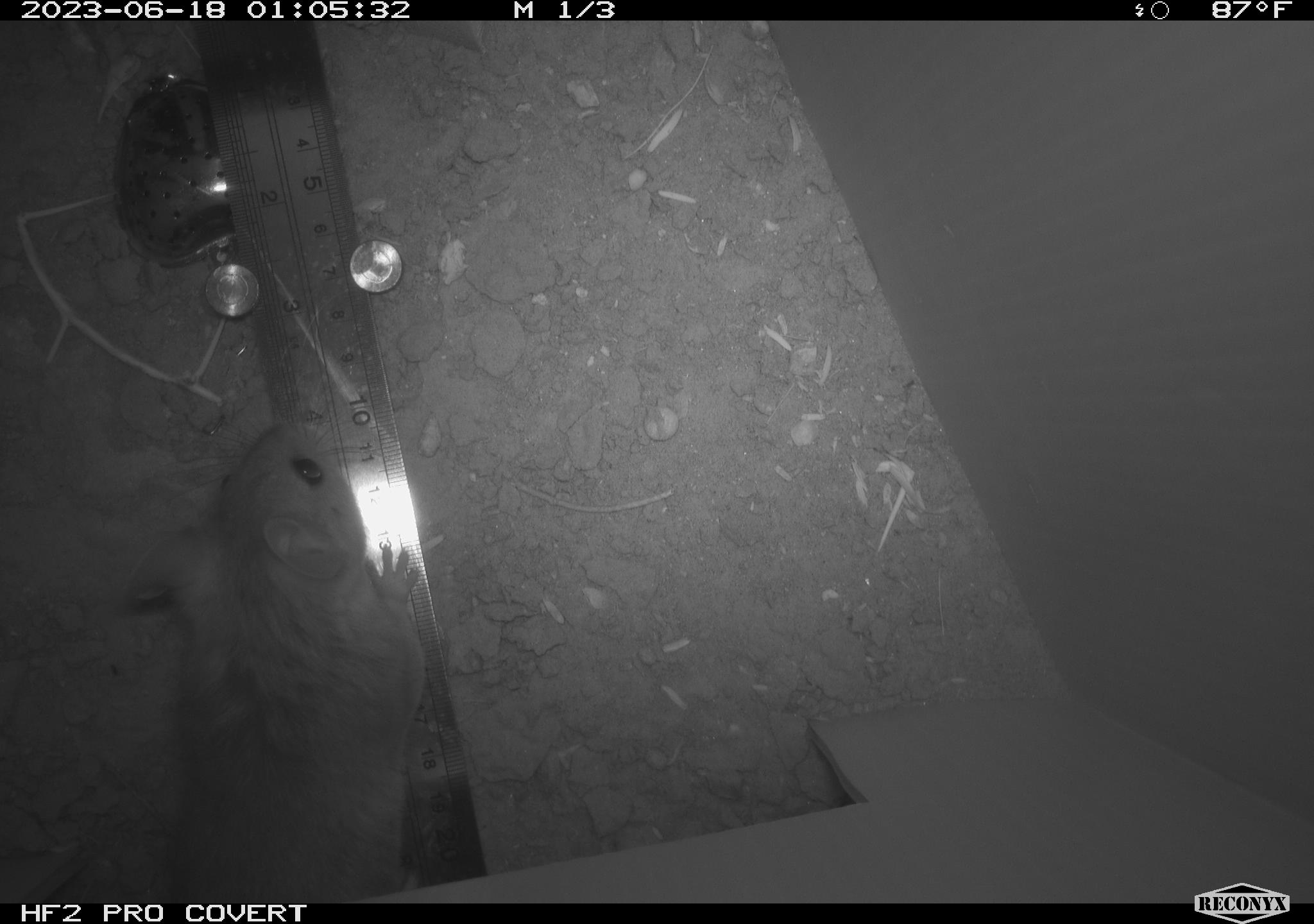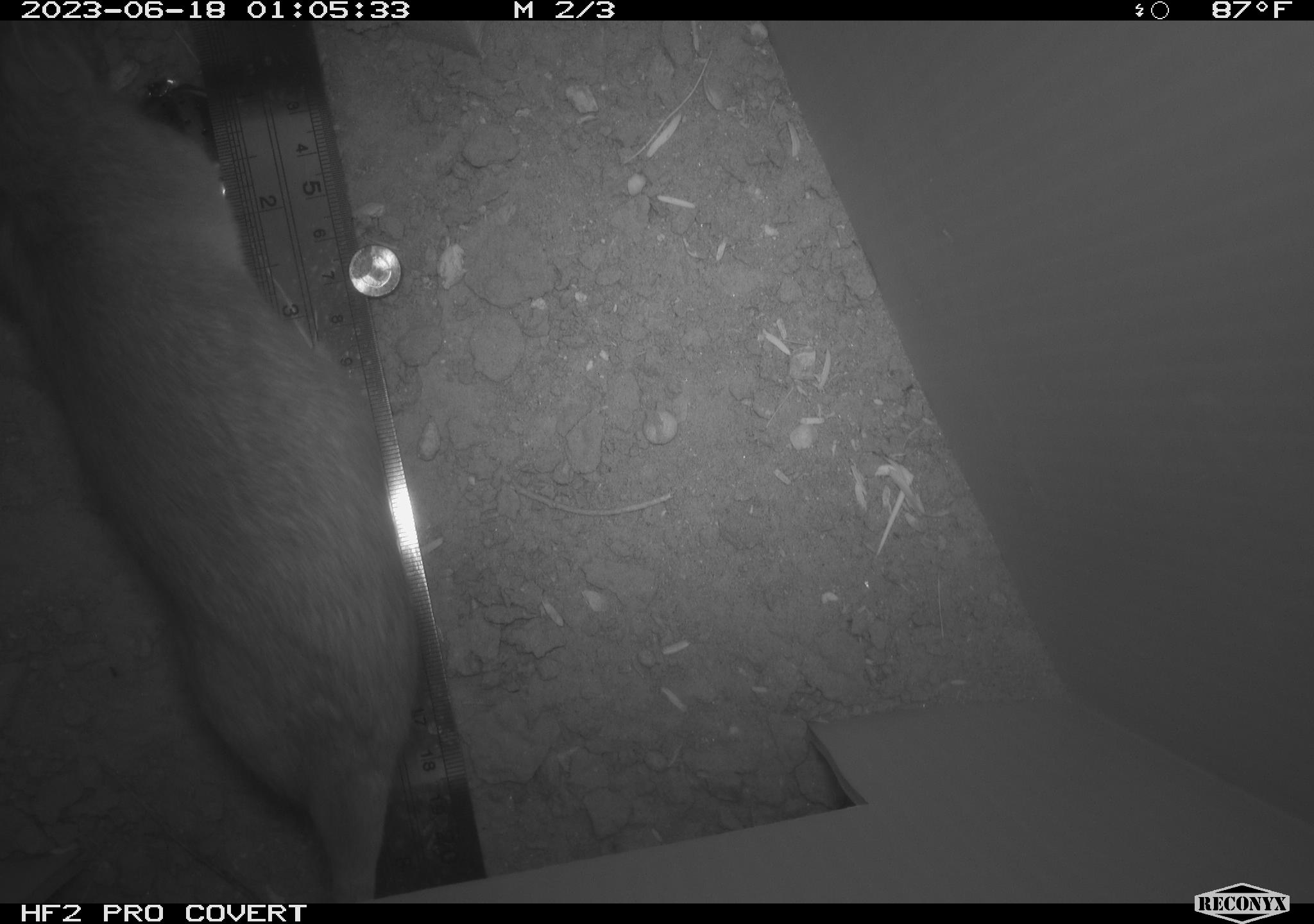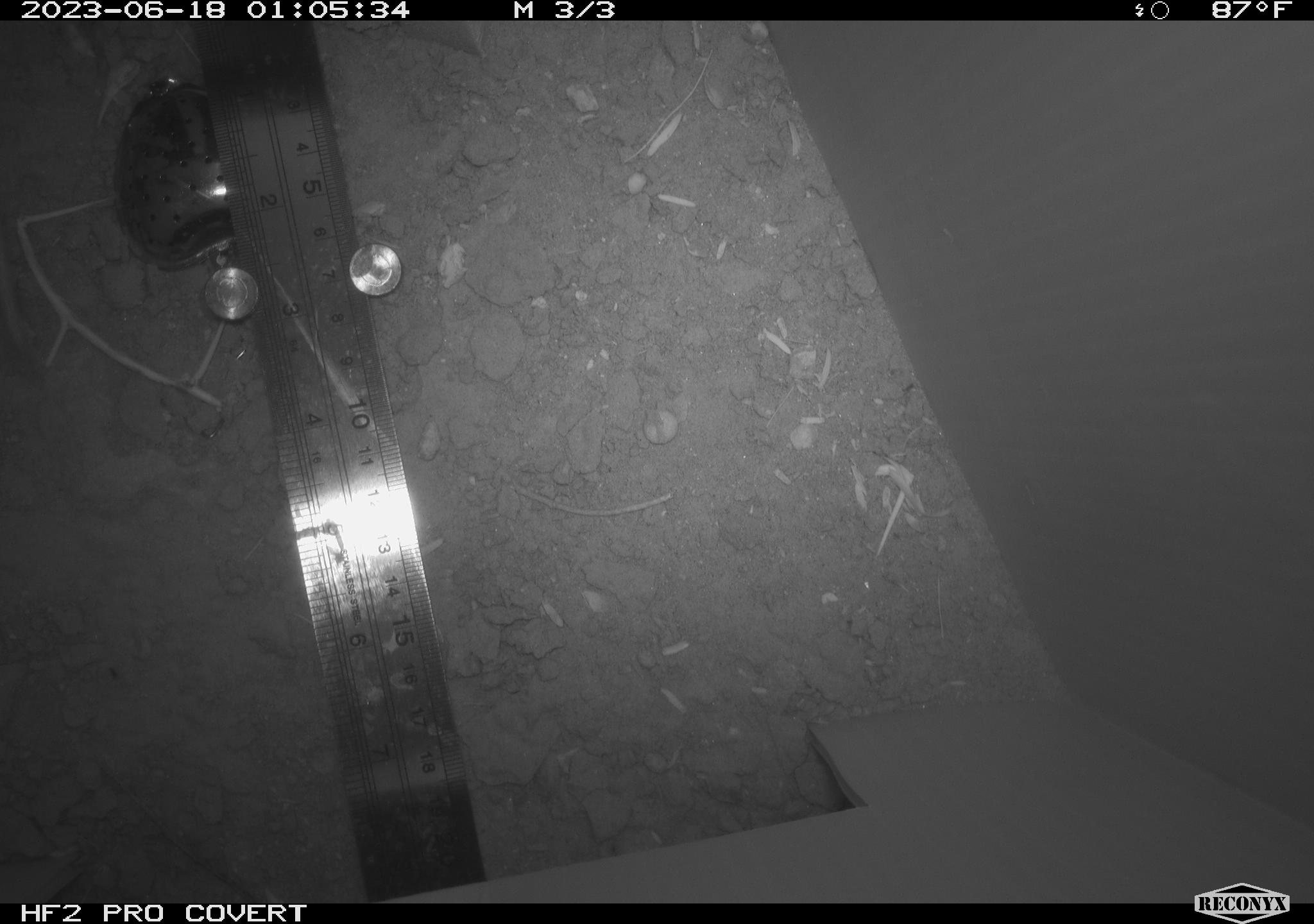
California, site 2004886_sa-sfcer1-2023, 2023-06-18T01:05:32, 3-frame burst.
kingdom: Animalia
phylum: Chordata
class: Mammalia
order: Rodentia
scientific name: Rodentia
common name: mouse species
Mouse species (Rodentia).